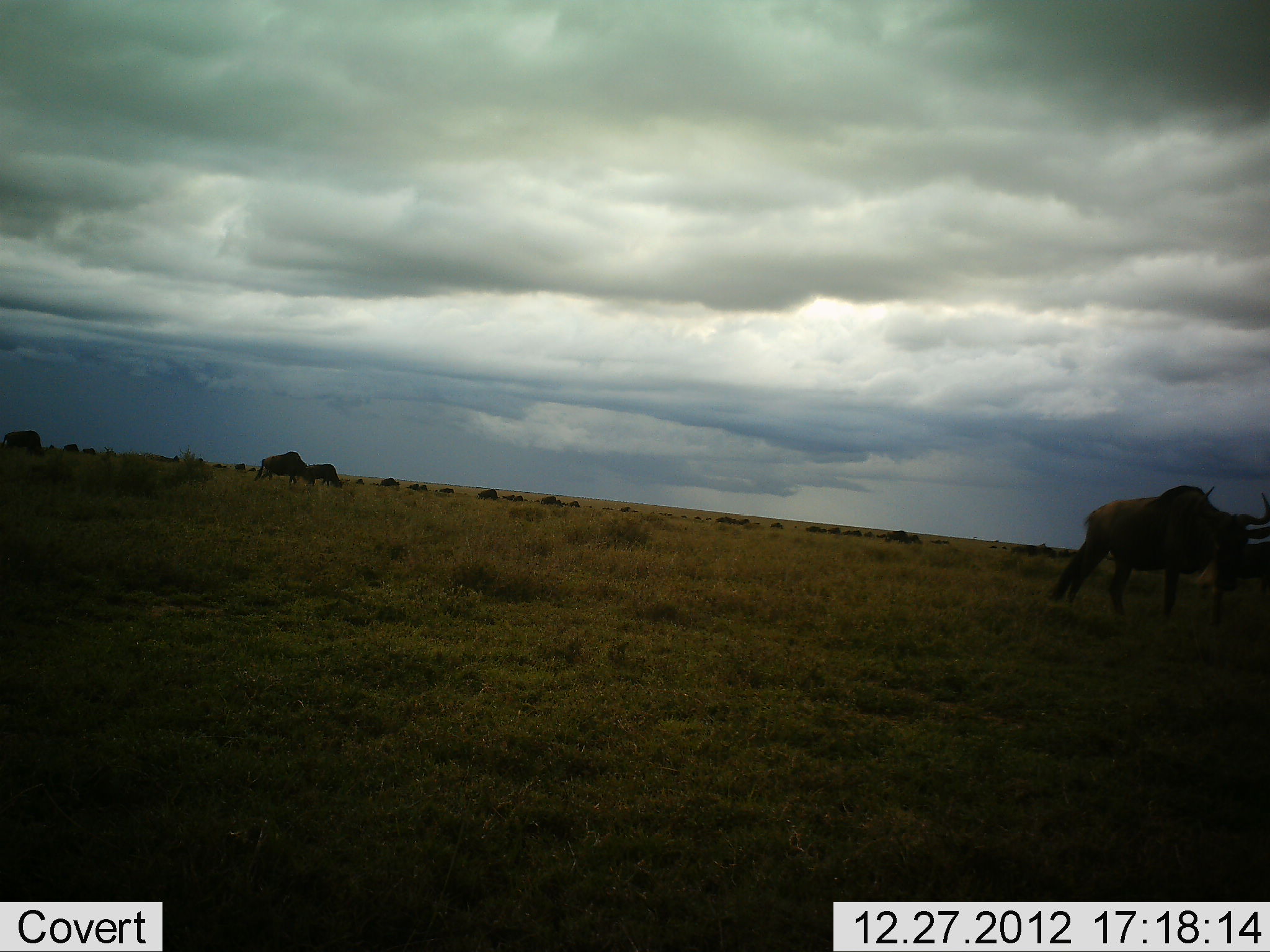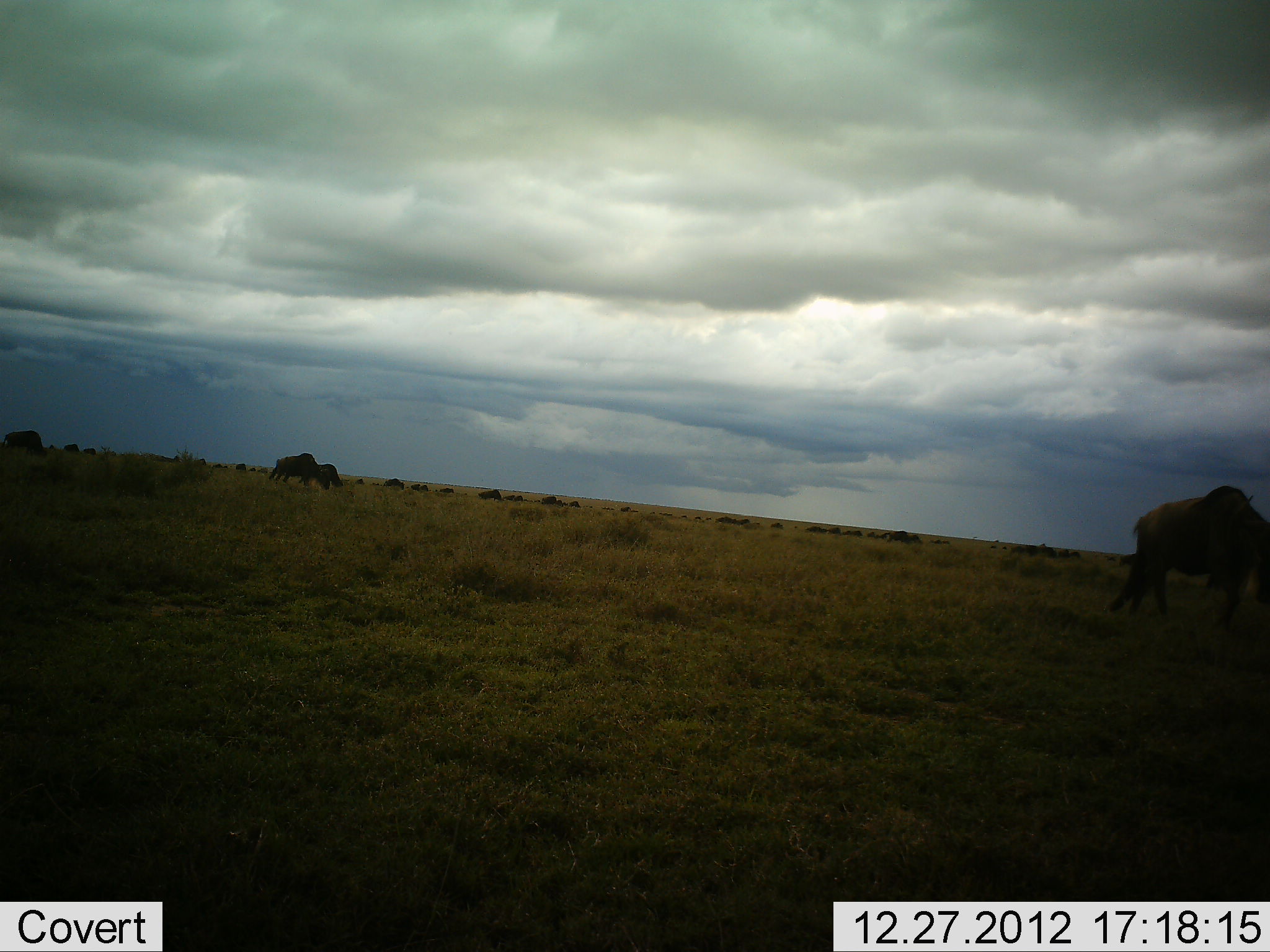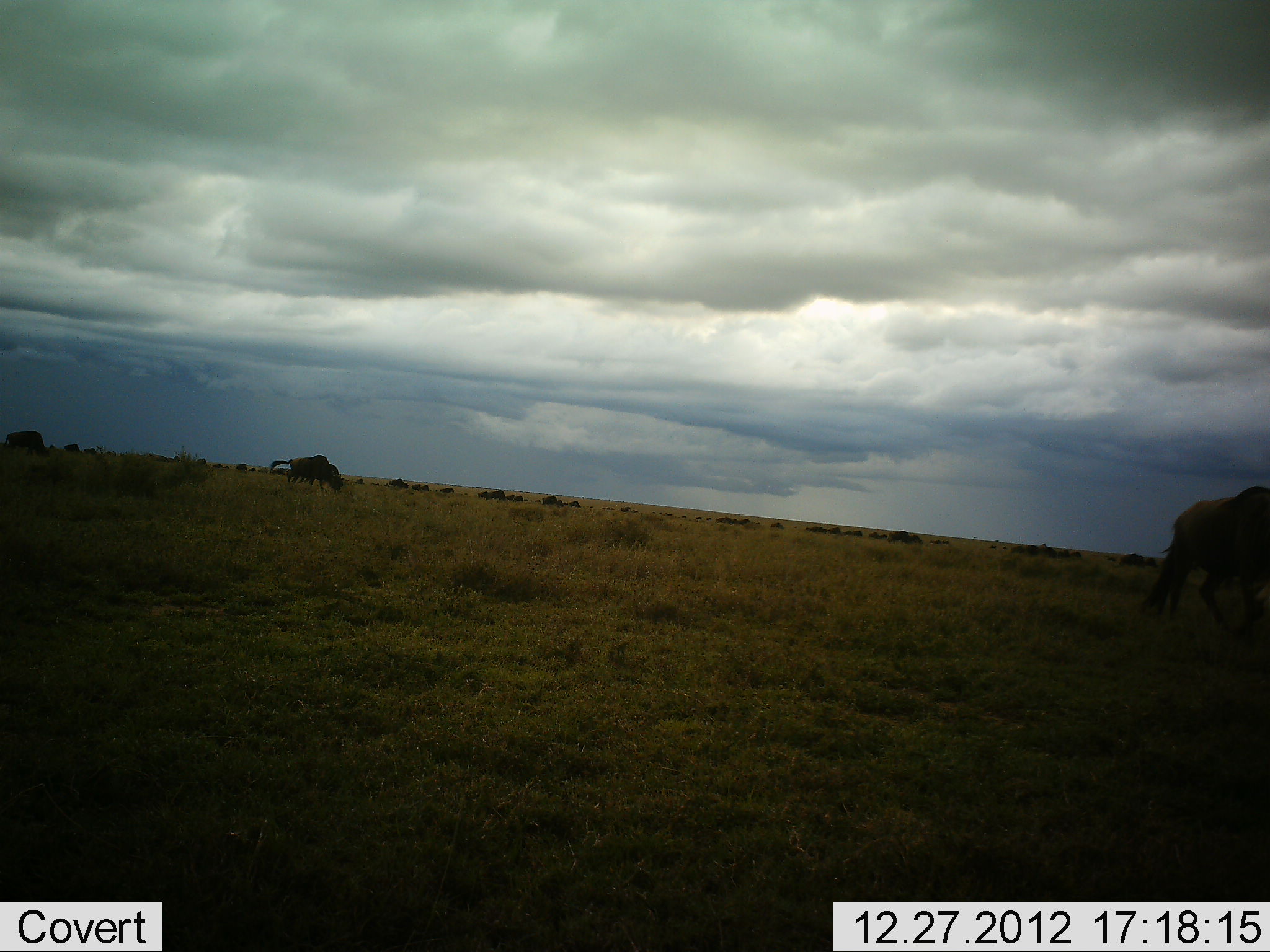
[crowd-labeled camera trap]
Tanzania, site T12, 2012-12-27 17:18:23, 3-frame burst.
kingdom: Animalia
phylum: Chordata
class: Mammalia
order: Artiodactyla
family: Bovidae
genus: Connochaetes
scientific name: Connochaetes taurinus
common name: blue wildebeest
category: wildebeest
Wildebeest (blue wildebeest) (Connochaetes taurinus), count 11-50. Behavior (volunteer vote fractions): standing 30%, resting 0%, moving 60%, interacting 0%. Young present (vote fraction): 0%. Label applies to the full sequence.